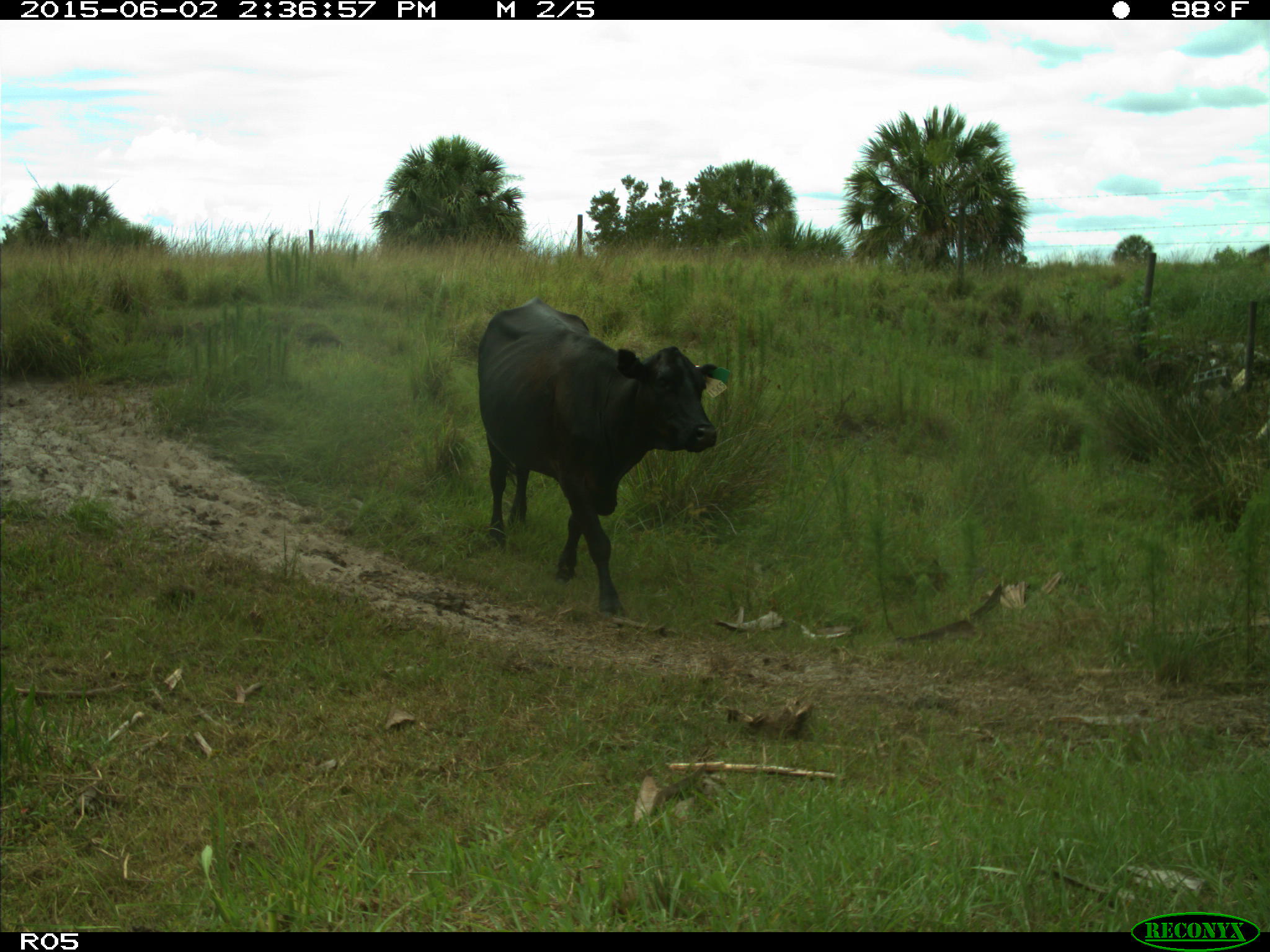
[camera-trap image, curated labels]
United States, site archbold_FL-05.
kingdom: Animalia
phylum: Chordata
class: Mammalia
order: Artiodactyla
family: Bovidae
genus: Bos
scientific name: Bos taurus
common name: domestic cow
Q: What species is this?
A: Bos taurus (domestic cow).